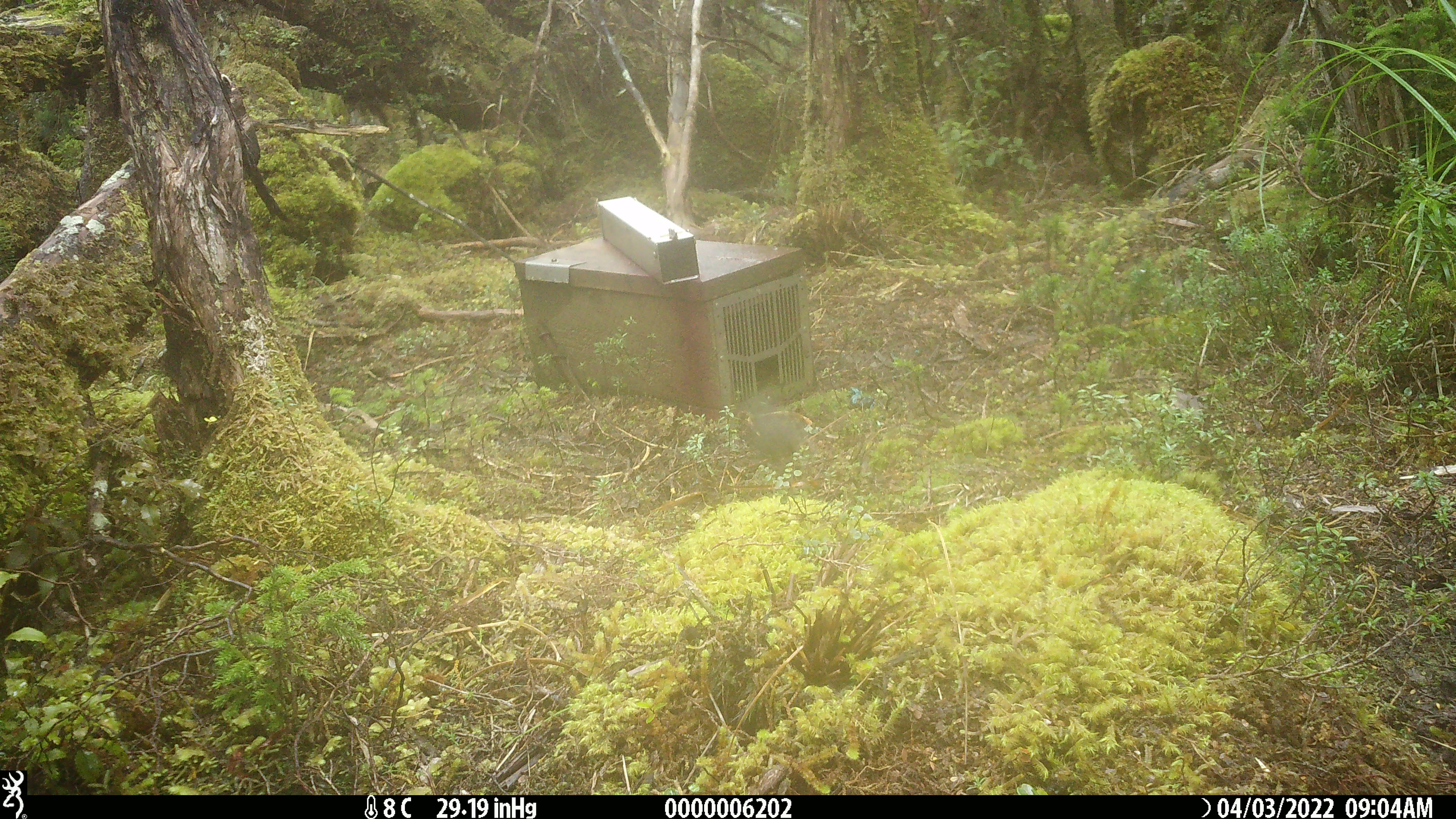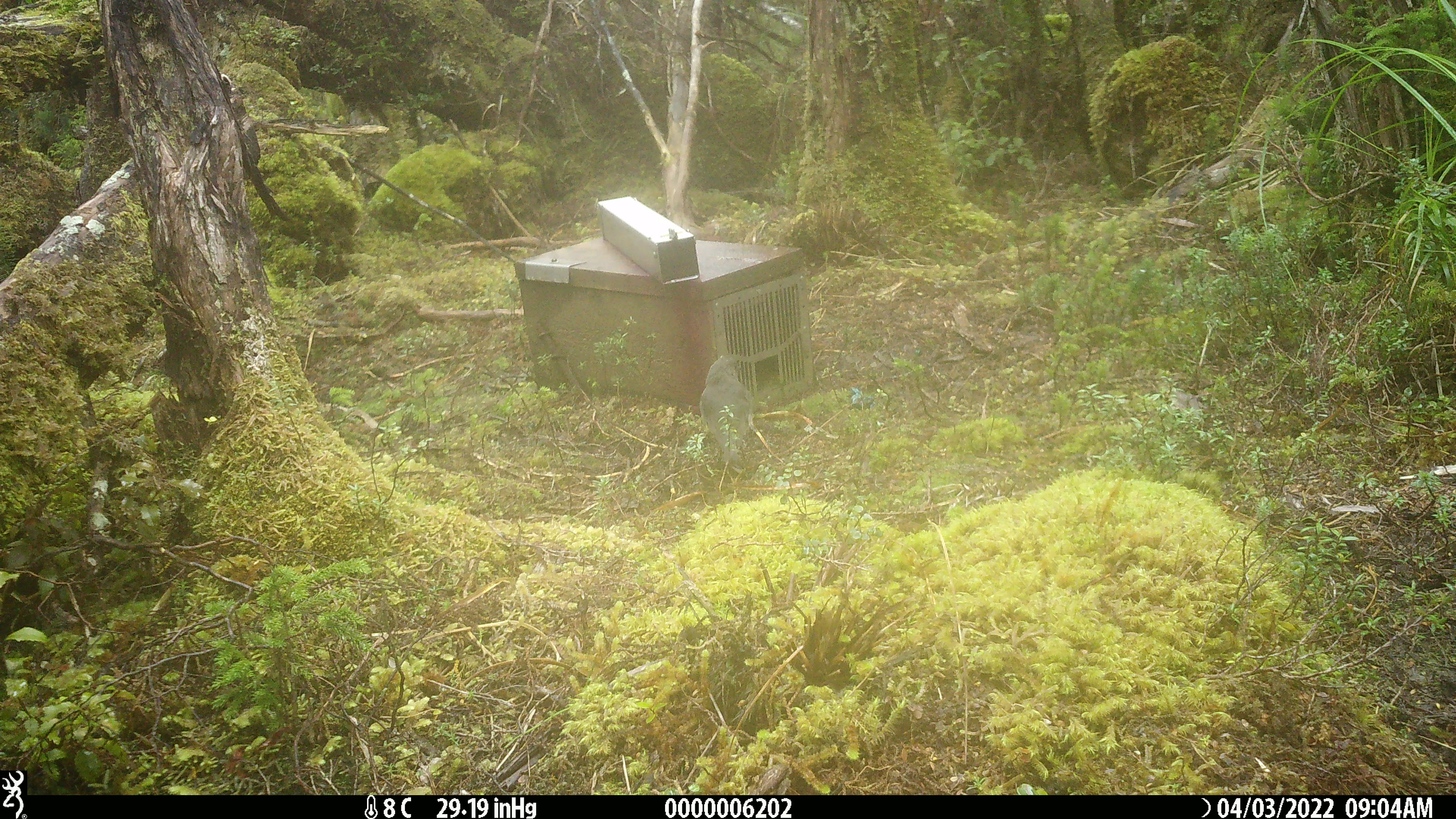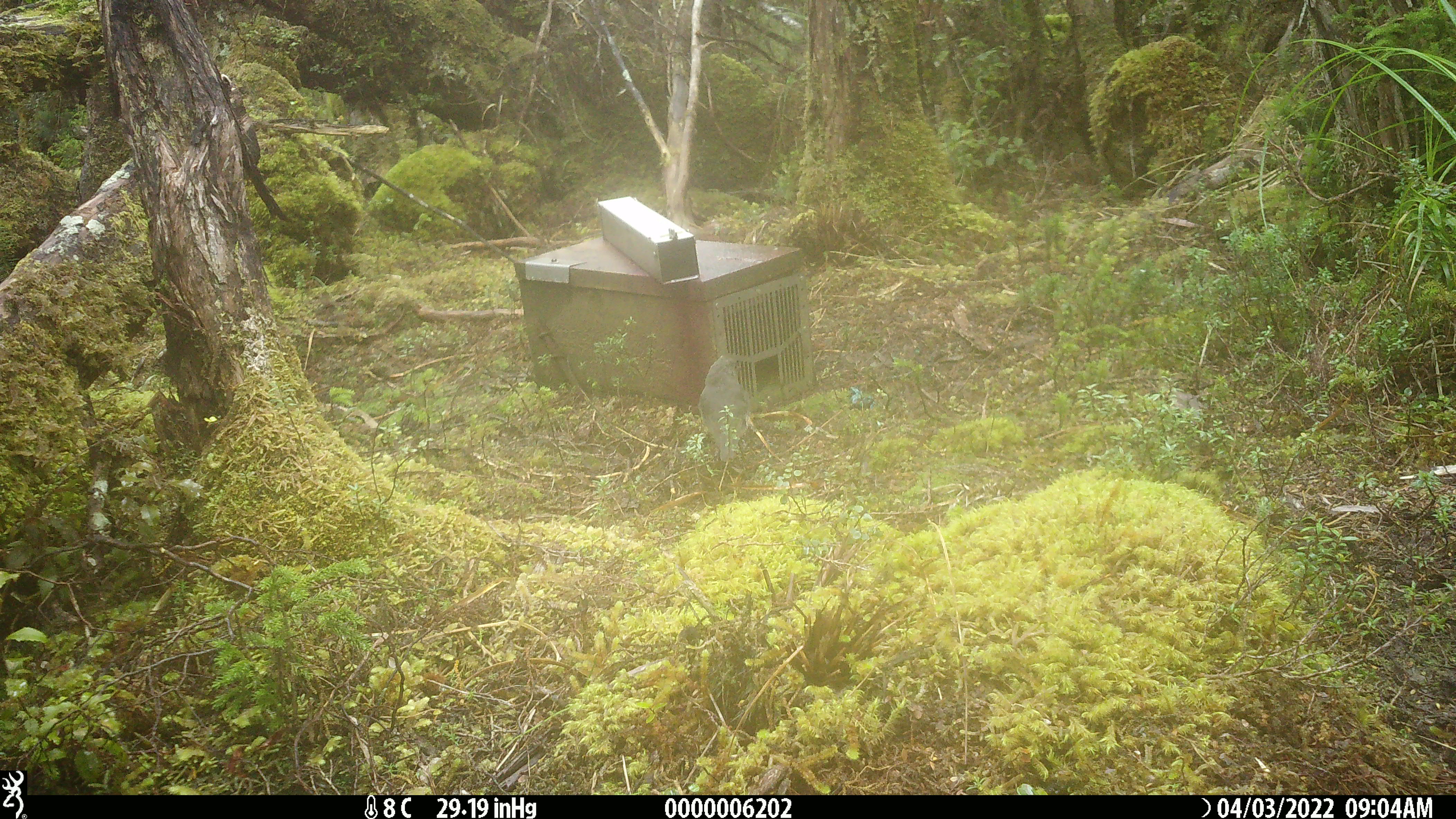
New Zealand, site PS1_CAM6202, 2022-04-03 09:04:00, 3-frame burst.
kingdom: Animalia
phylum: Chordata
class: Aves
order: Passeriformes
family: Petroicidae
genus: Petroica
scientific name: Petroica australis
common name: new zealand robin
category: robin